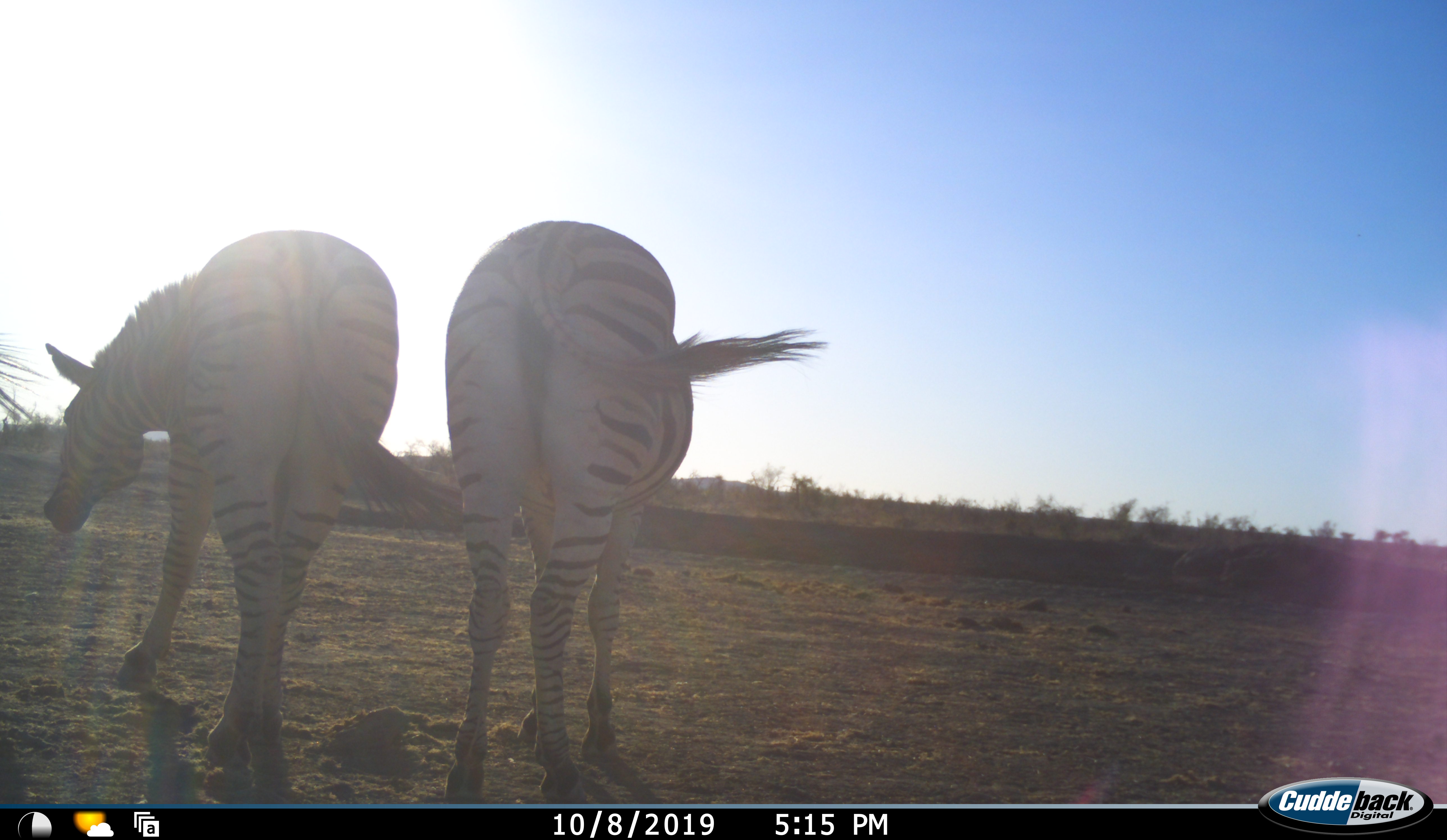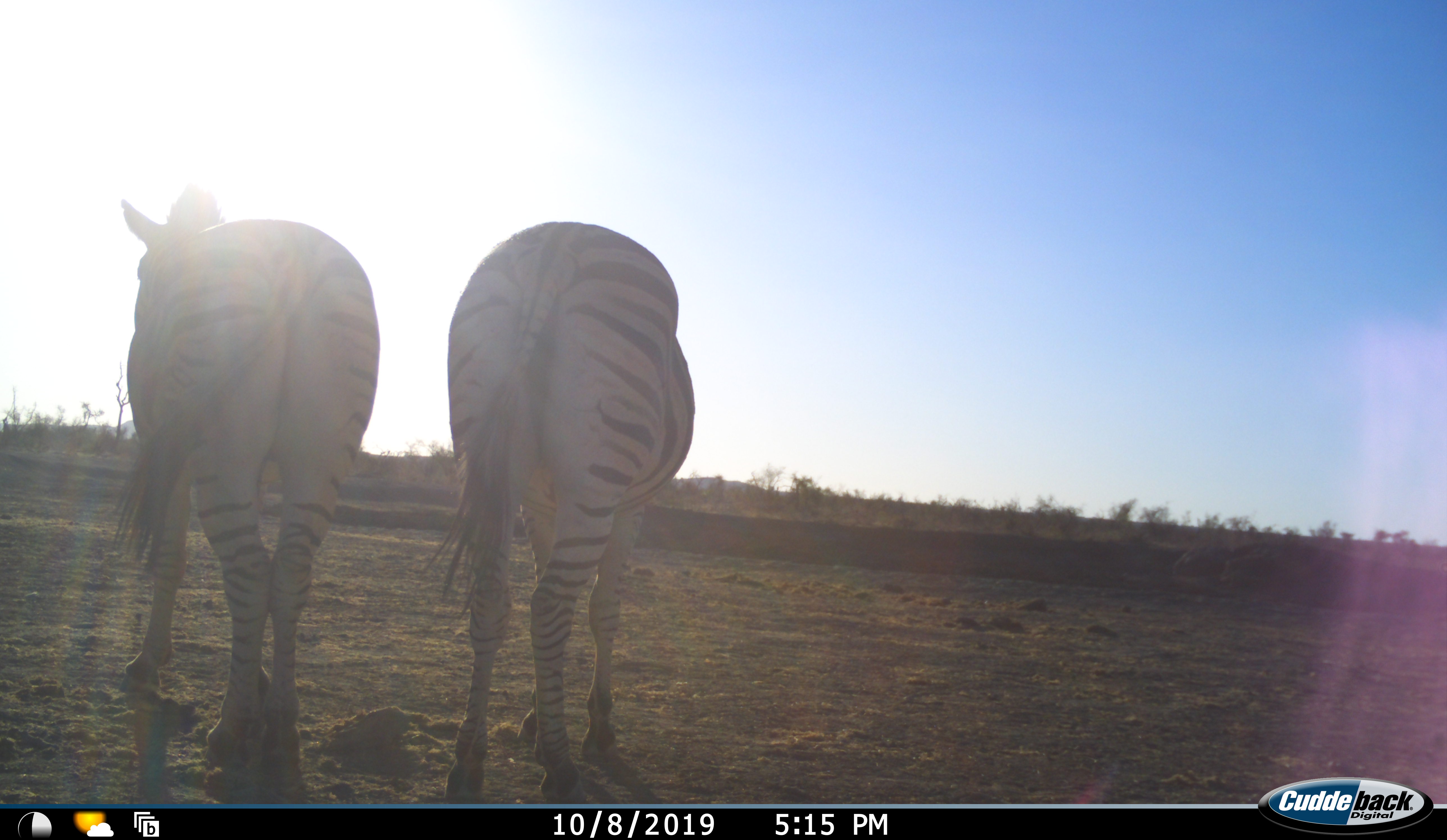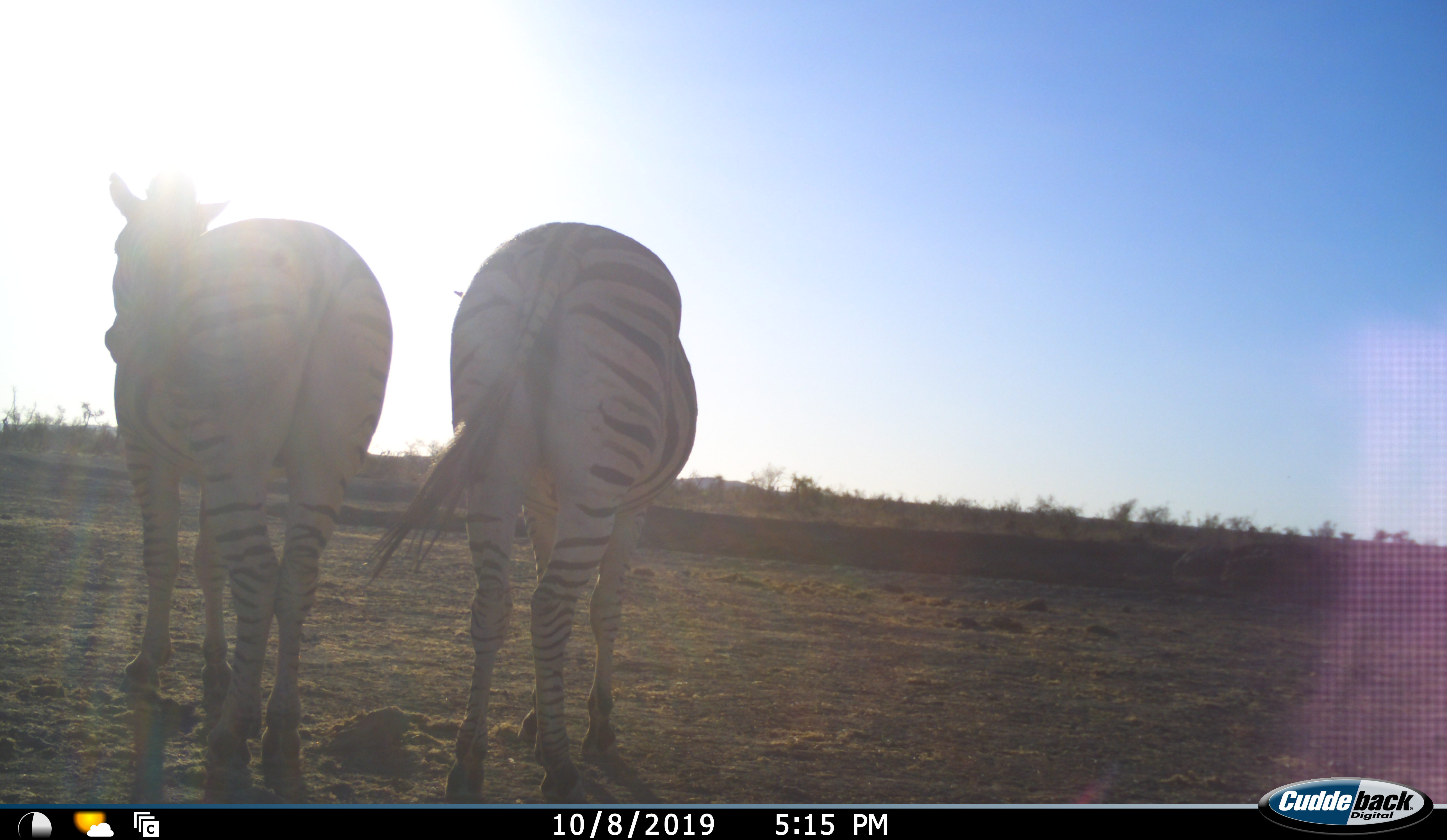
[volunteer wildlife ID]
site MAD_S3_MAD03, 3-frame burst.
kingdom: Animalia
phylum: Chordata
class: Mammalia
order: Perissodactyla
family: Equidae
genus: Equus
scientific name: Equus quagga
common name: plains zebra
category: zebraplains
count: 2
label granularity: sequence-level